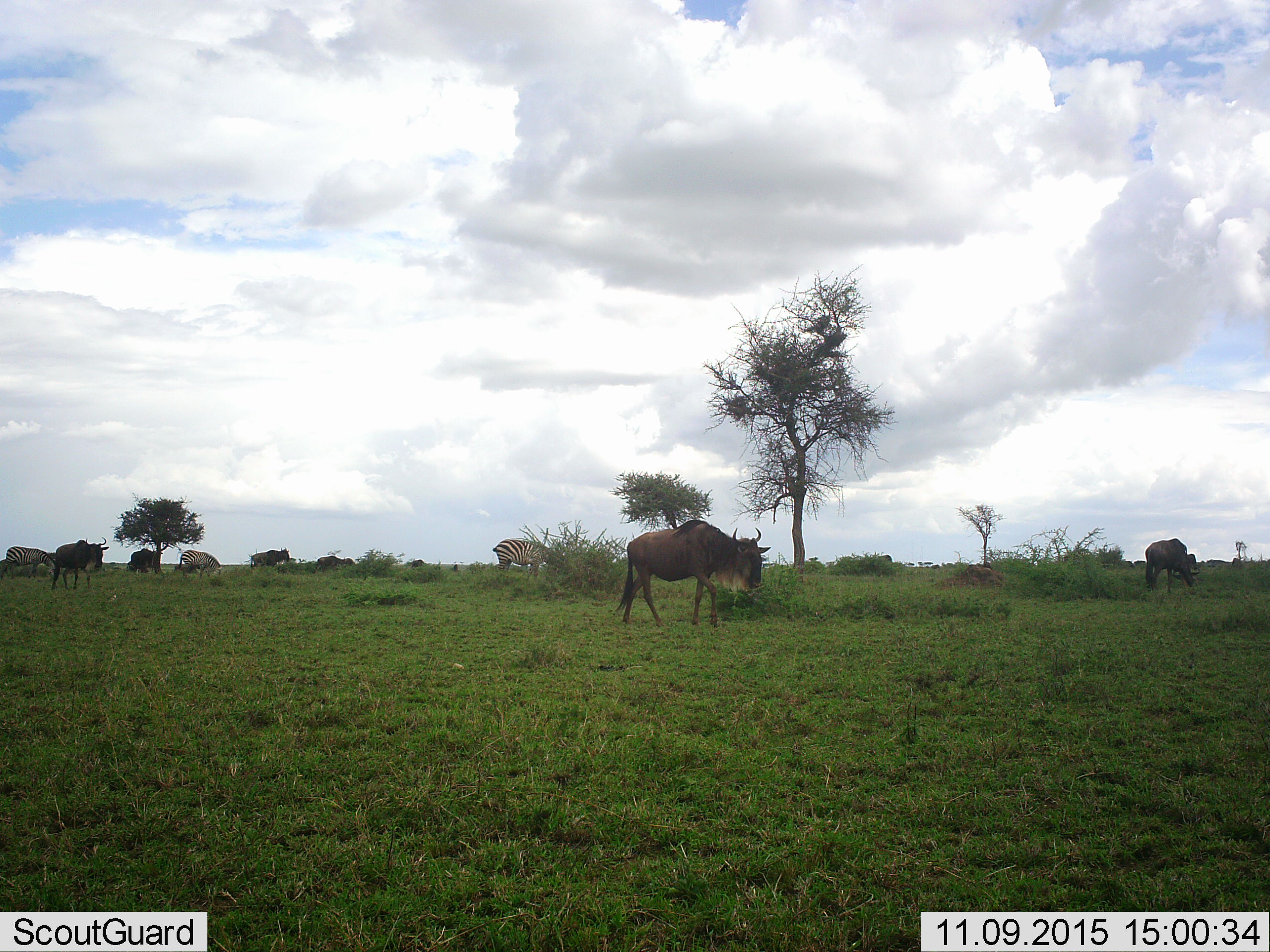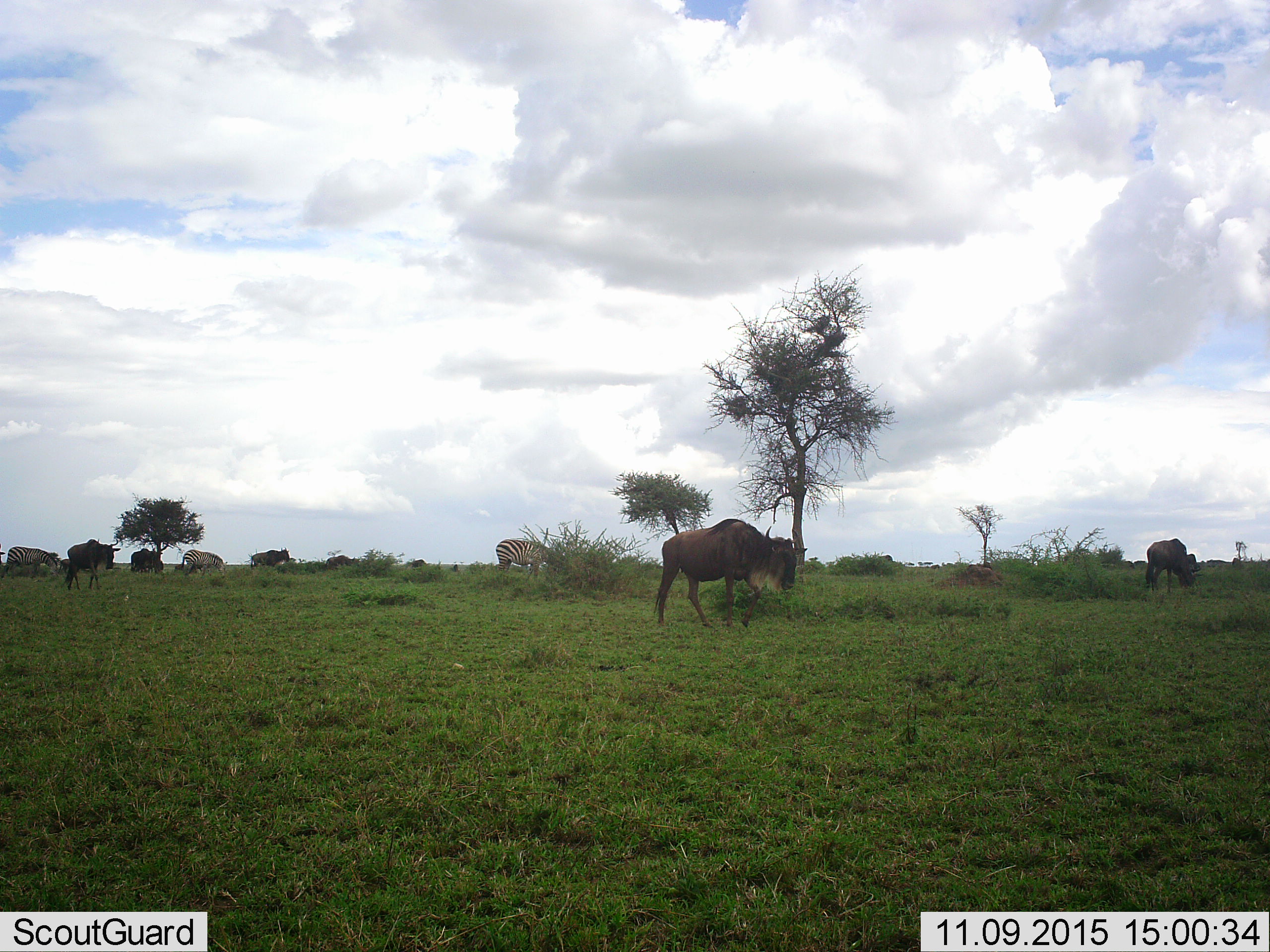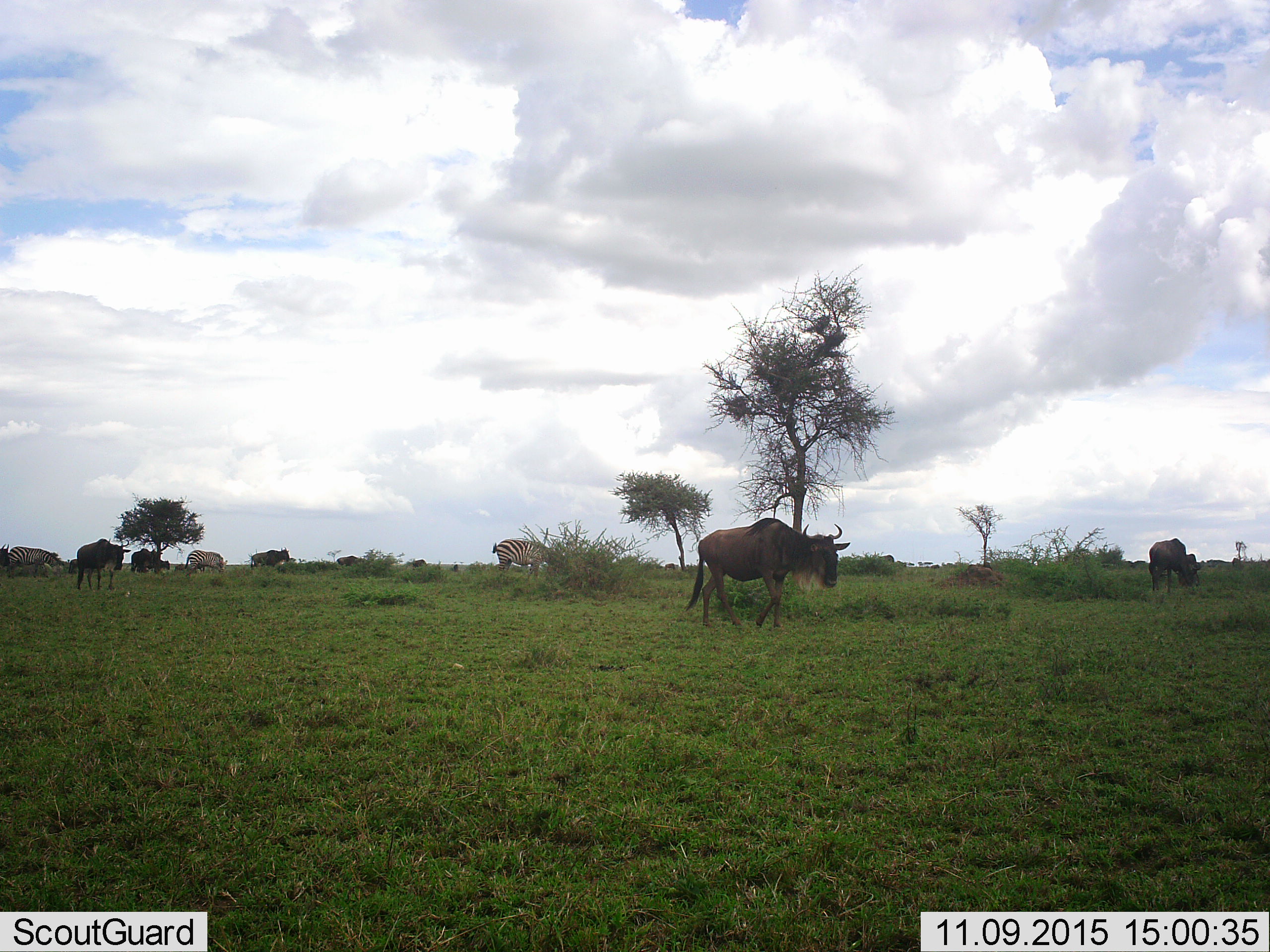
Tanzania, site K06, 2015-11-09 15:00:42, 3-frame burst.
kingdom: Animalia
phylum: Chordata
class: Mammalia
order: Artiodactyla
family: Bovidae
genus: Connochaetes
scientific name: Connochaetes taurinus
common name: blue wildebeest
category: wildebeest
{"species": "wildebeest (blue wildebeest) (Connochaetes taurinus)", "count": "9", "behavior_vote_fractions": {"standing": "57%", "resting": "0%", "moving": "86%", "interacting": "0%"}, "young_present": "0%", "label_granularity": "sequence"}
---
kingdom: Animalia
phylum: Chordata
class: Mammalia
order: Perissodactyla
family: Equidae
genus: Equus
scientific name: Equus quagga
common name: plains zebra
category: zebra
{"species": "zebra (plains zebra) (Equus quagga)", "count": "3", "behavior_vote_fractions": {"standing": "62%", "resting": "0%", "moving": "38%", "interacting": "0%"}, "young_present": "0%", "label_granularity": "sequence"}